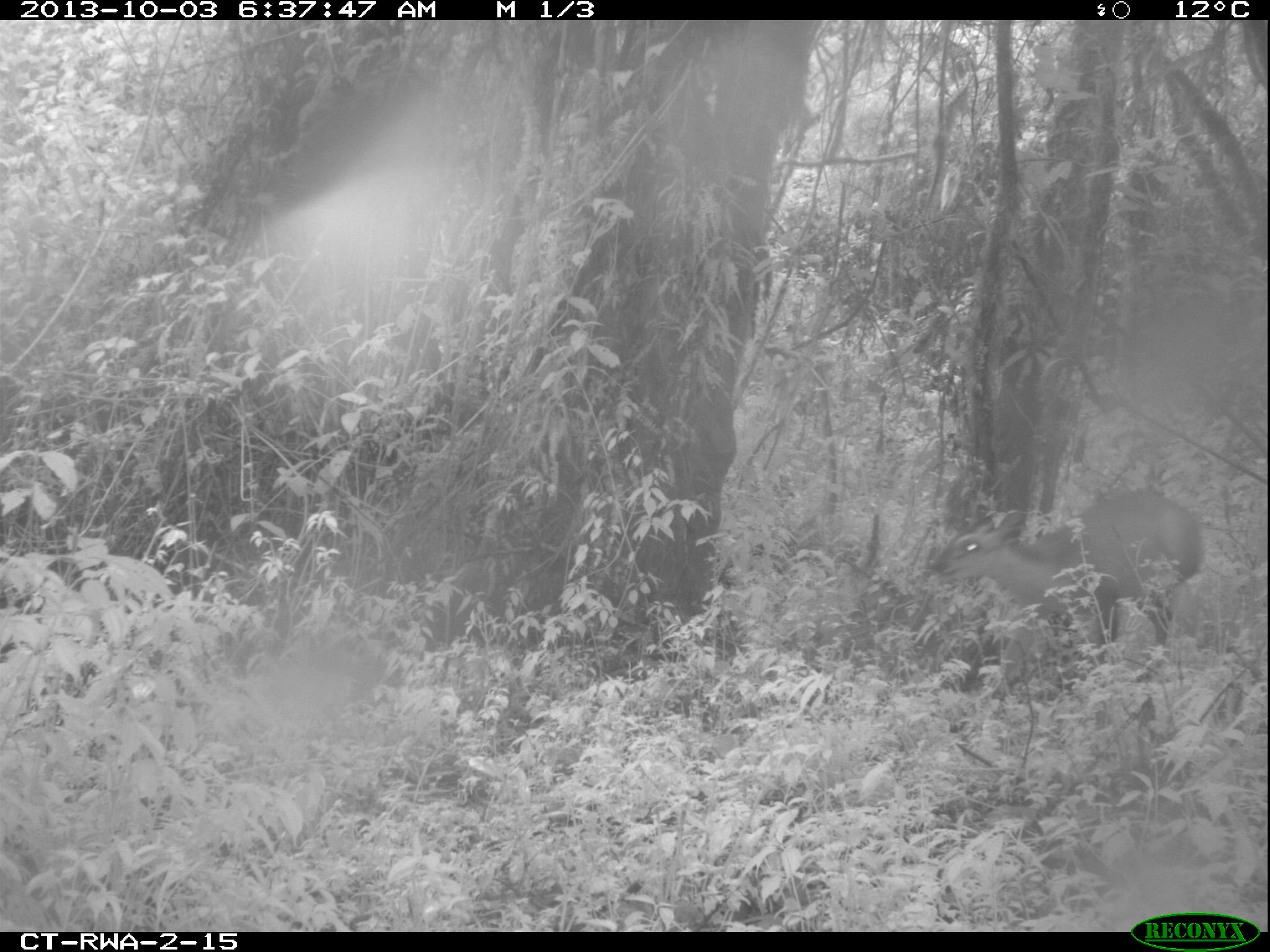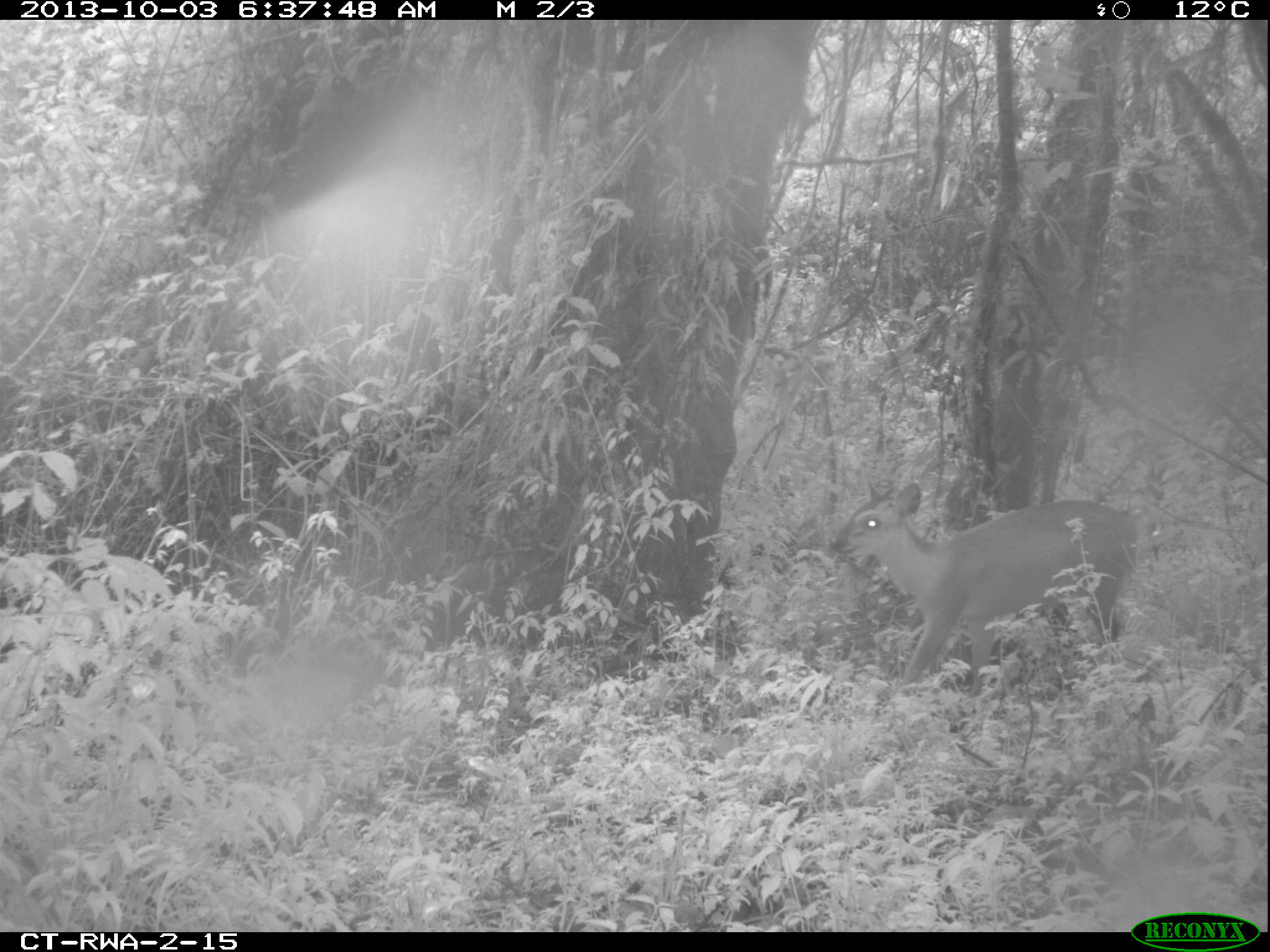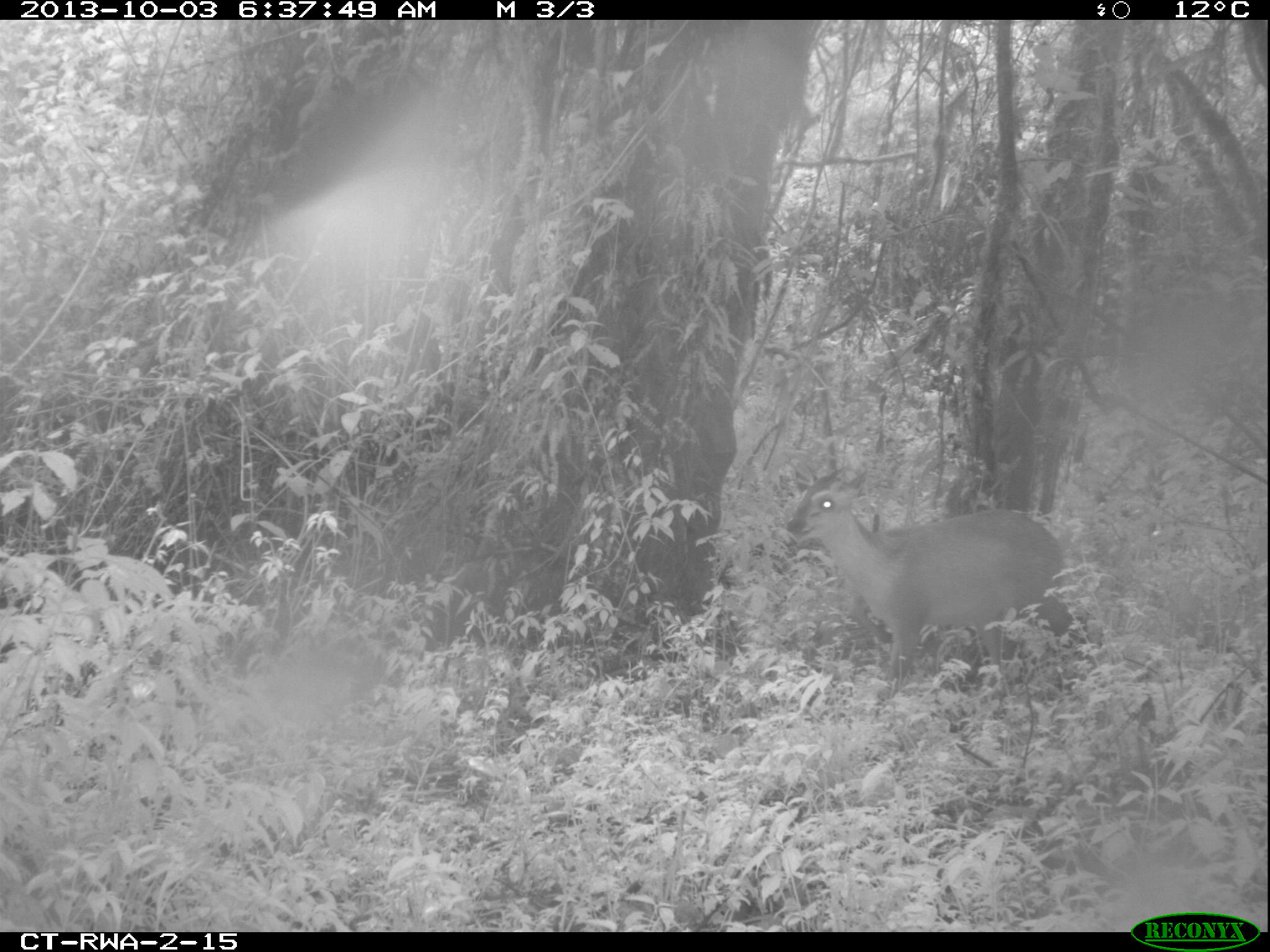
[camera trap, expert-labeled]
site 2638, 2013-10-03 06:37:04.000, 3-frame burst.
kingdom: Animalia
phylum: Chordata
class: Mammalia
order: Artiodactyla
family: Bovidae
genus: Cephalophus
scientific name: Cephalophus nigrifrons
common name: black-fronted duiker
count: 1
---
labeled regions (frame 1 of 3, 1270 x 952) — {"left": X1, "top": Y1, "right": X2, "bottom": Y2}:
cephalophus nigrifrons: {"left": 929, "top": 486, "right": 1200, "bottom": 666}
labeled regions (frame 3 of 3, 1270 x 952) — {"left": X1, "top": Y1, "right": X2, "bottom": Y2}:
cephalophus nigrifrons: {"left": 787, "top": 468, "right": 1089, "bottom": 710}